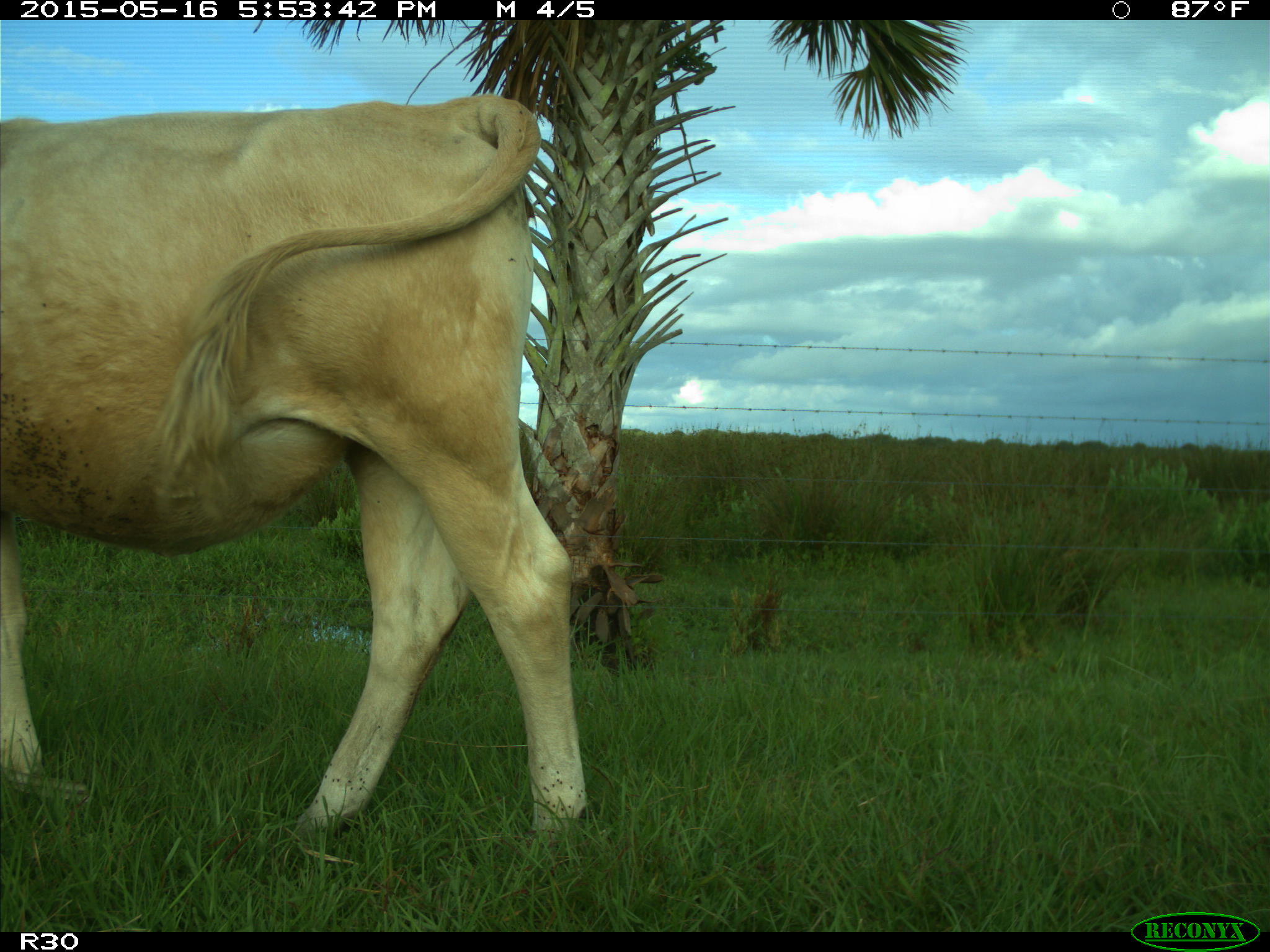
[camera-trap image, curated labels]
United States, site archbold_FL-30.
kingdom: Animalia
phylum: Chordata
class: Mammalia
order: Artiodactyla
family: Bovidae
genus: Bos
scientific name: Bos taurus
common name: domestic cow